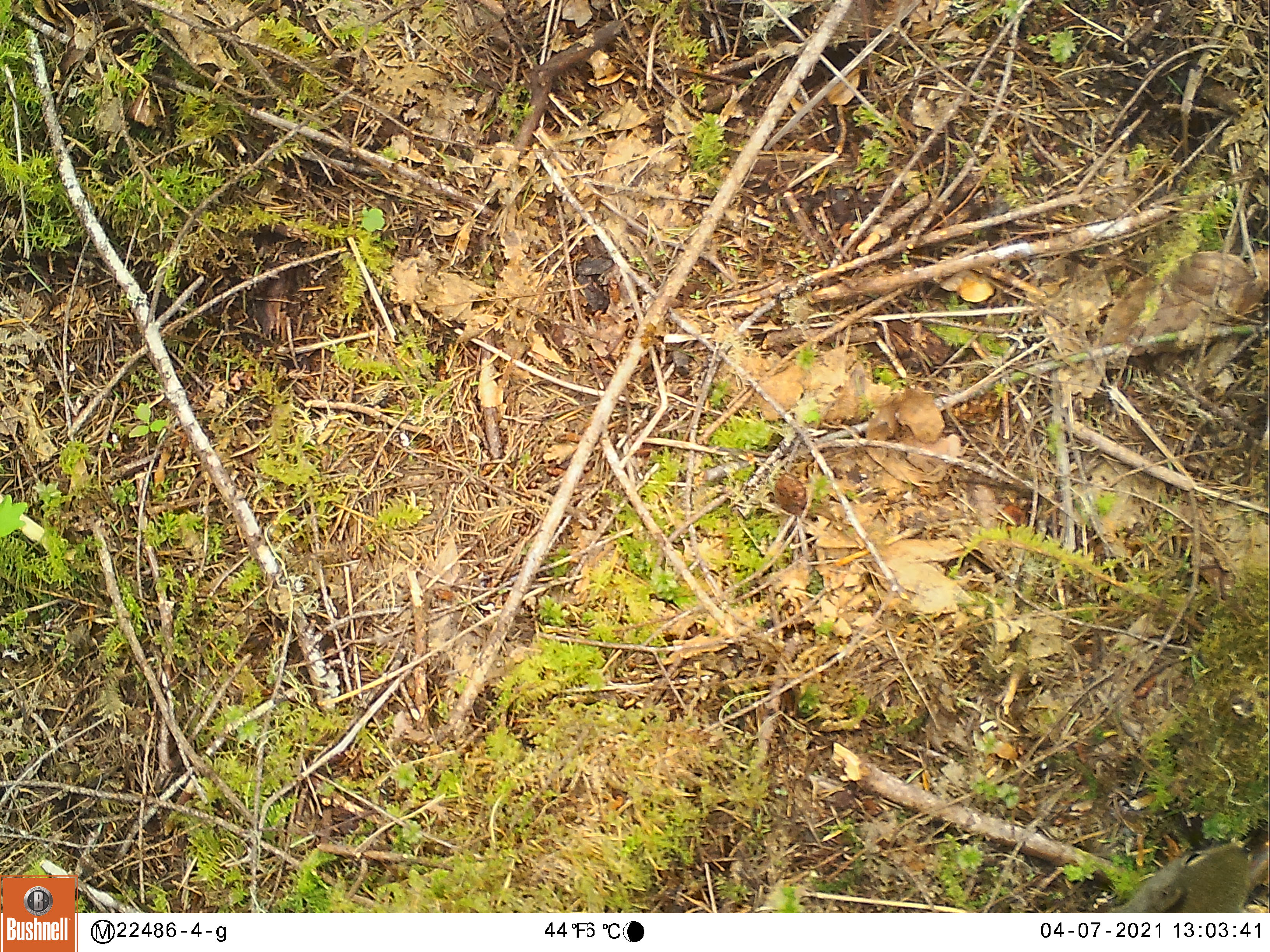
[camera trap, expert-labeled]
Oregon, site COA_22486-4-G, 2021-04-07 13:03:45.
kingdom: Animalia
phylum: Chordata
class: Mammalia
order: Rodentia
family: Sciuridae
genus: Tamiasciurus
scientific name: Tamiasciurus douglasii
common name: douglas squirrel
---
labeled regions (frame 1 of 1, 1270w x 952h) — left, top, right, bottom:
douglas squirrel: 1103, 839, 1257, 910